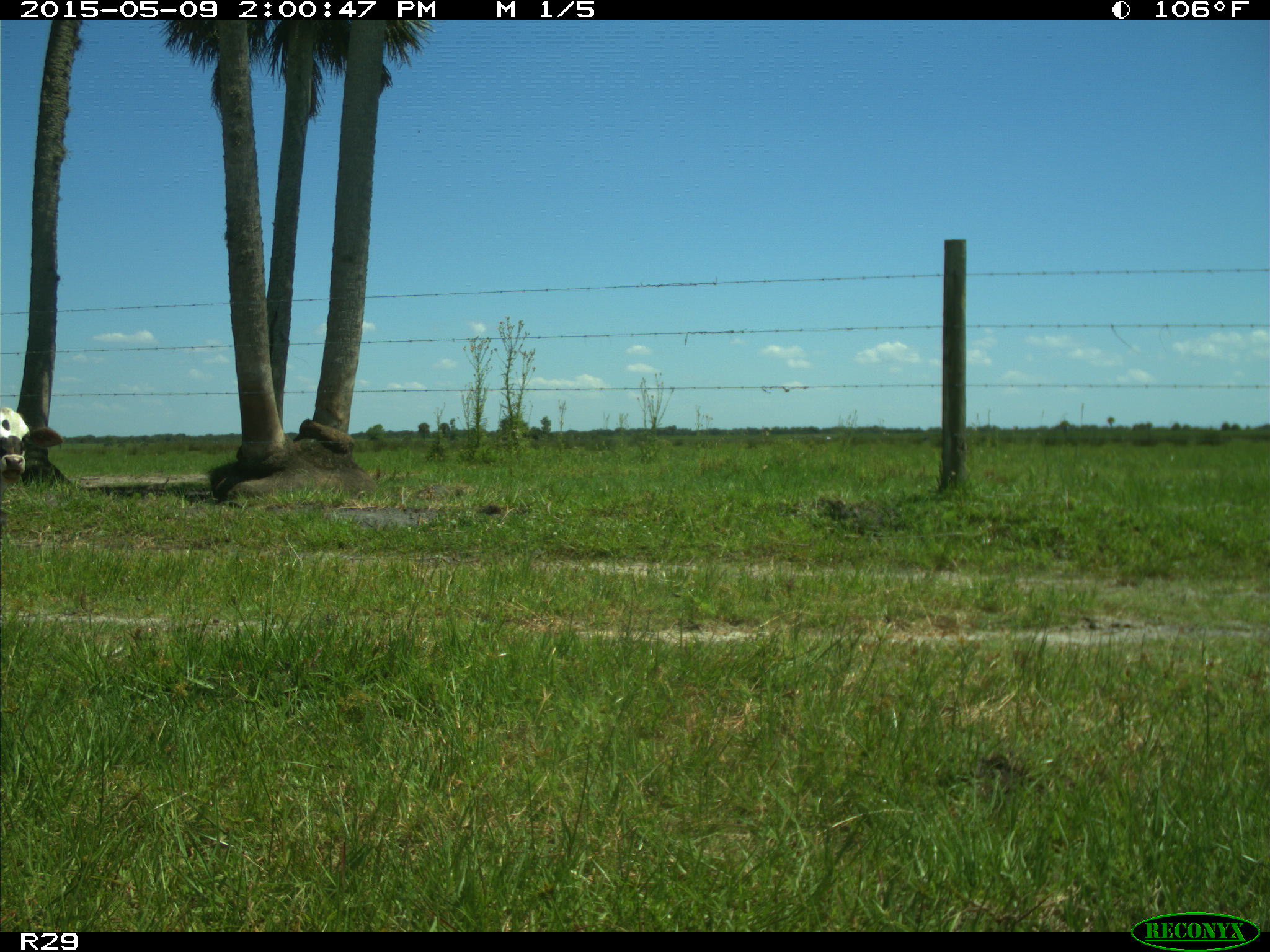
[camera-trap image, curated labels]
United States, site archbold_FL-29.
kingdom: Animalia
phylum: Chordata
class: Mammalia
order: Artiodactyla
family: Bovidae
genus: Bos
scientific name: Bos taurus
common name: domestic cow